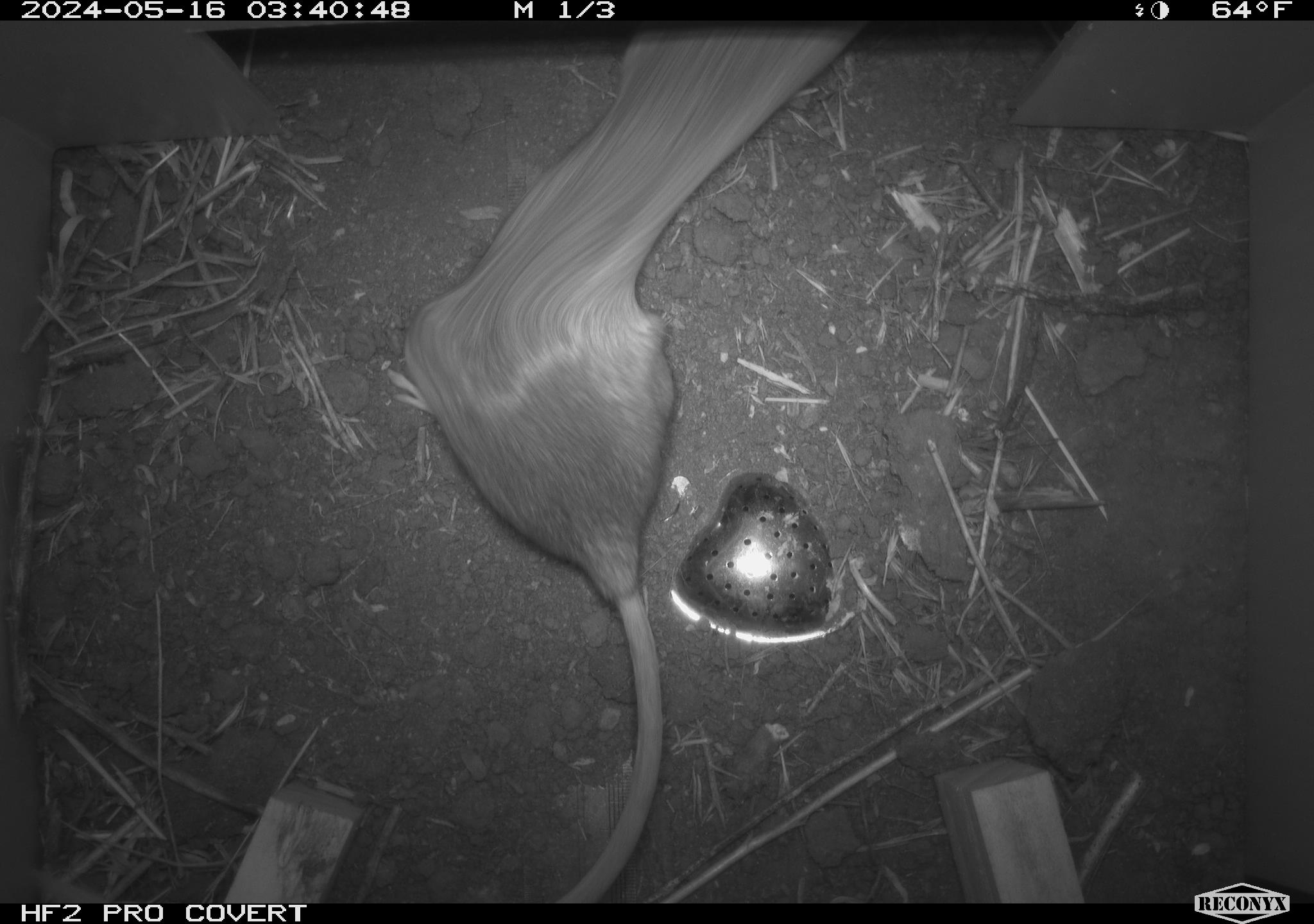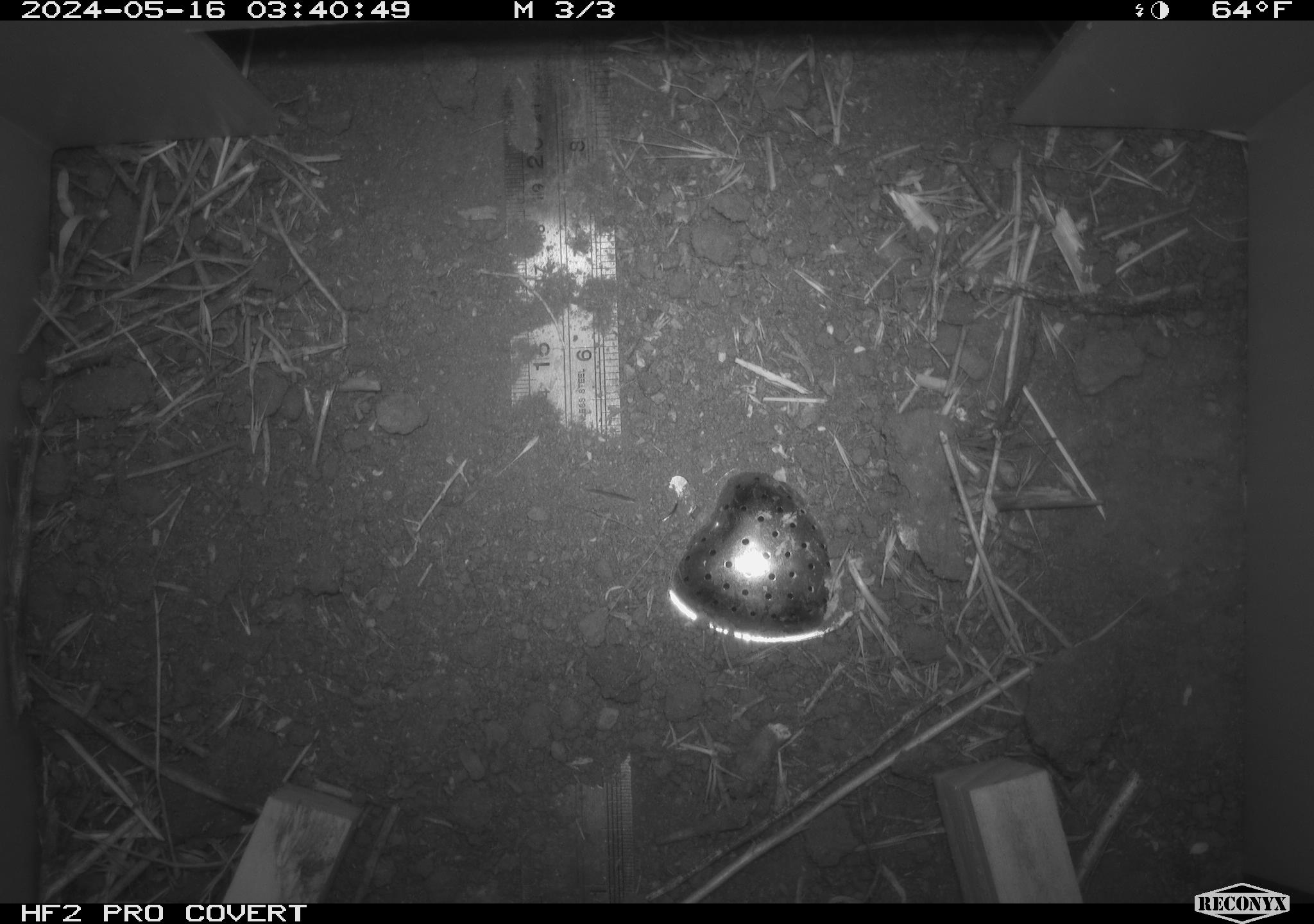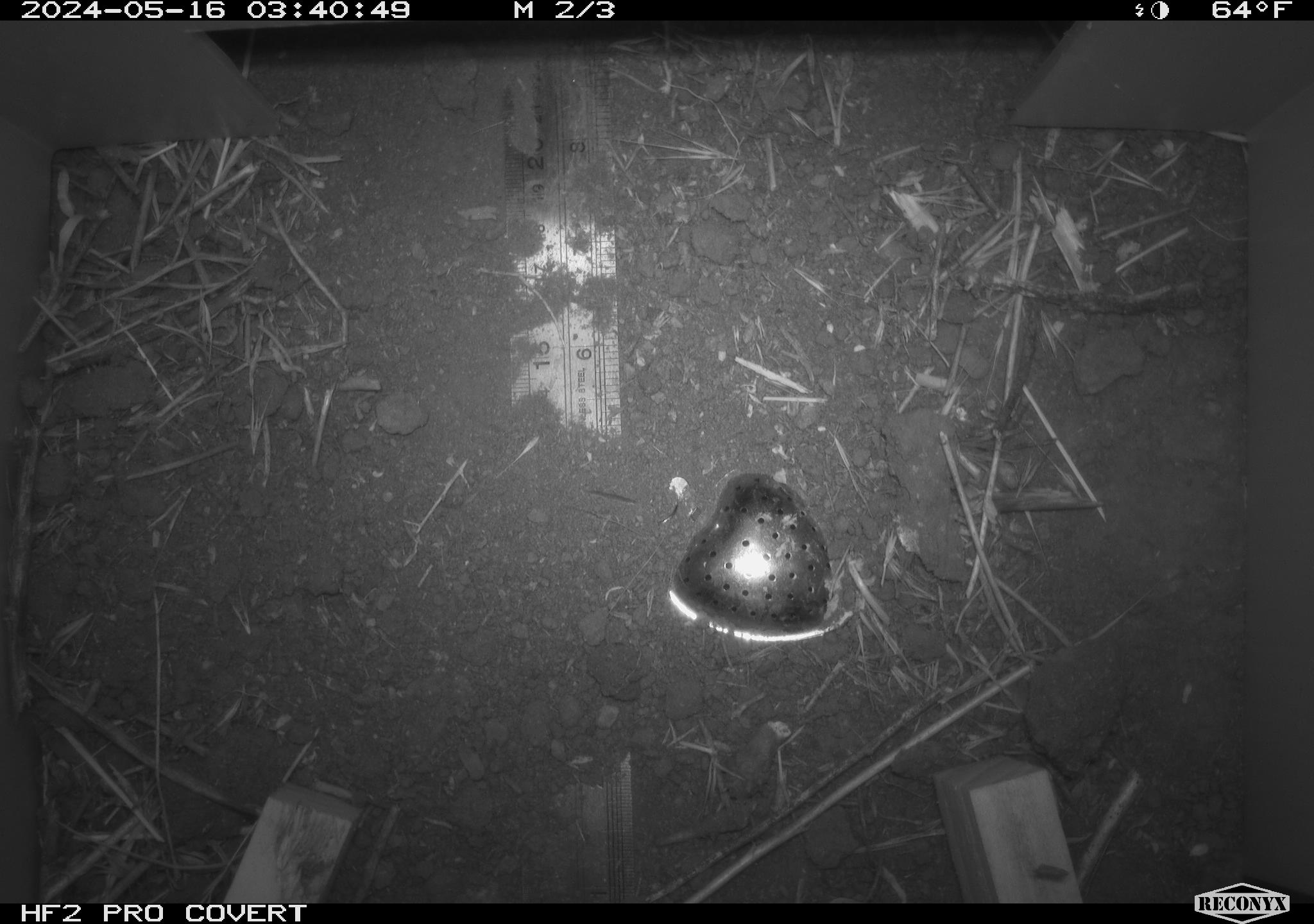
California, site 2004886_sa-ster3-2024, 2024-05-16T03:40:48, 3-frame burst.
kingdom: Animalia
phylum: Chordata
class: Mammalia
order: Rodentia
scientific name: Rodentia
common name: woodrat or rat or mouse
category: woodrat or rat or mouse species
Woodrat or rat or mouse species (woodrat or rat or mouse) (Rodentia).